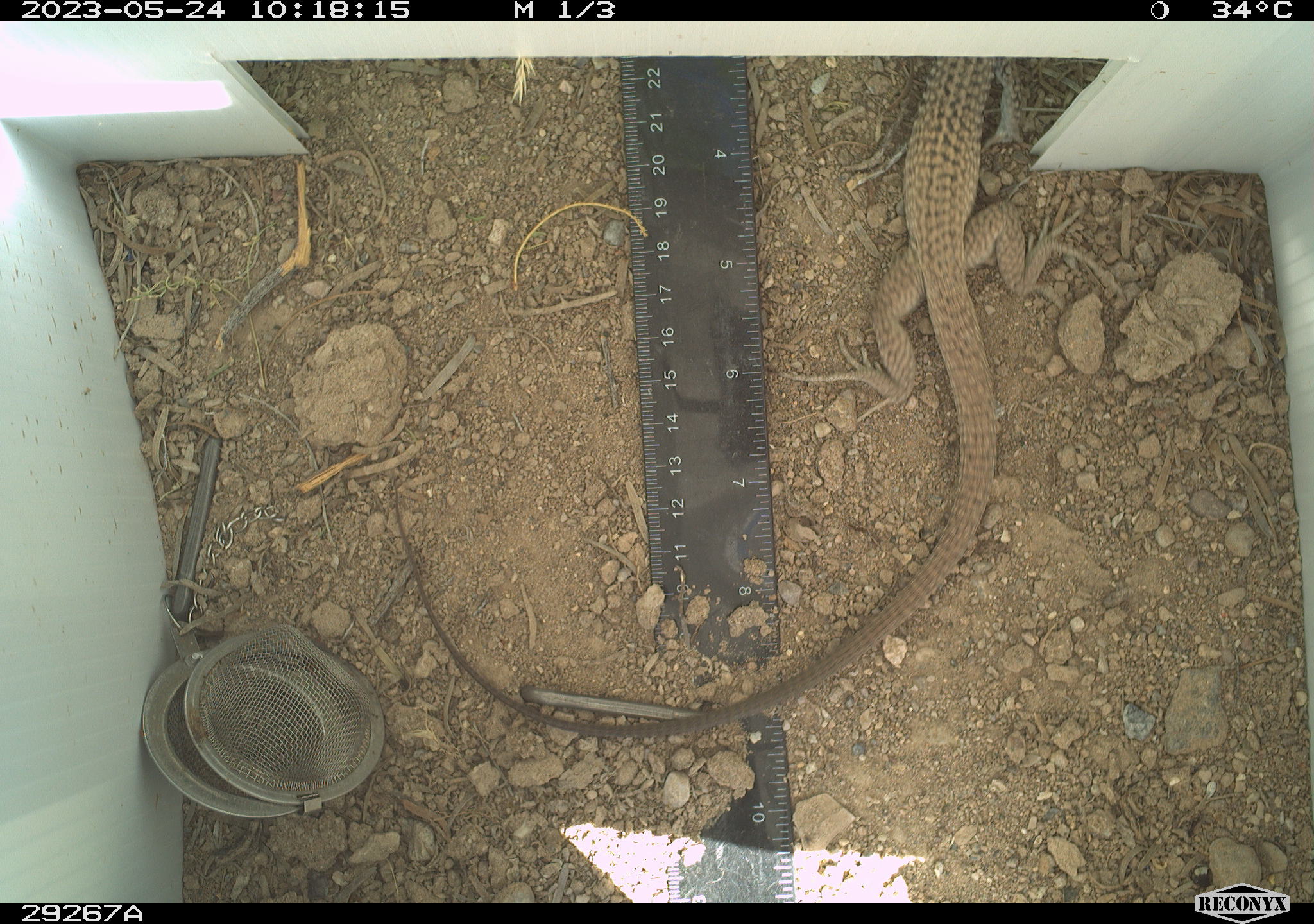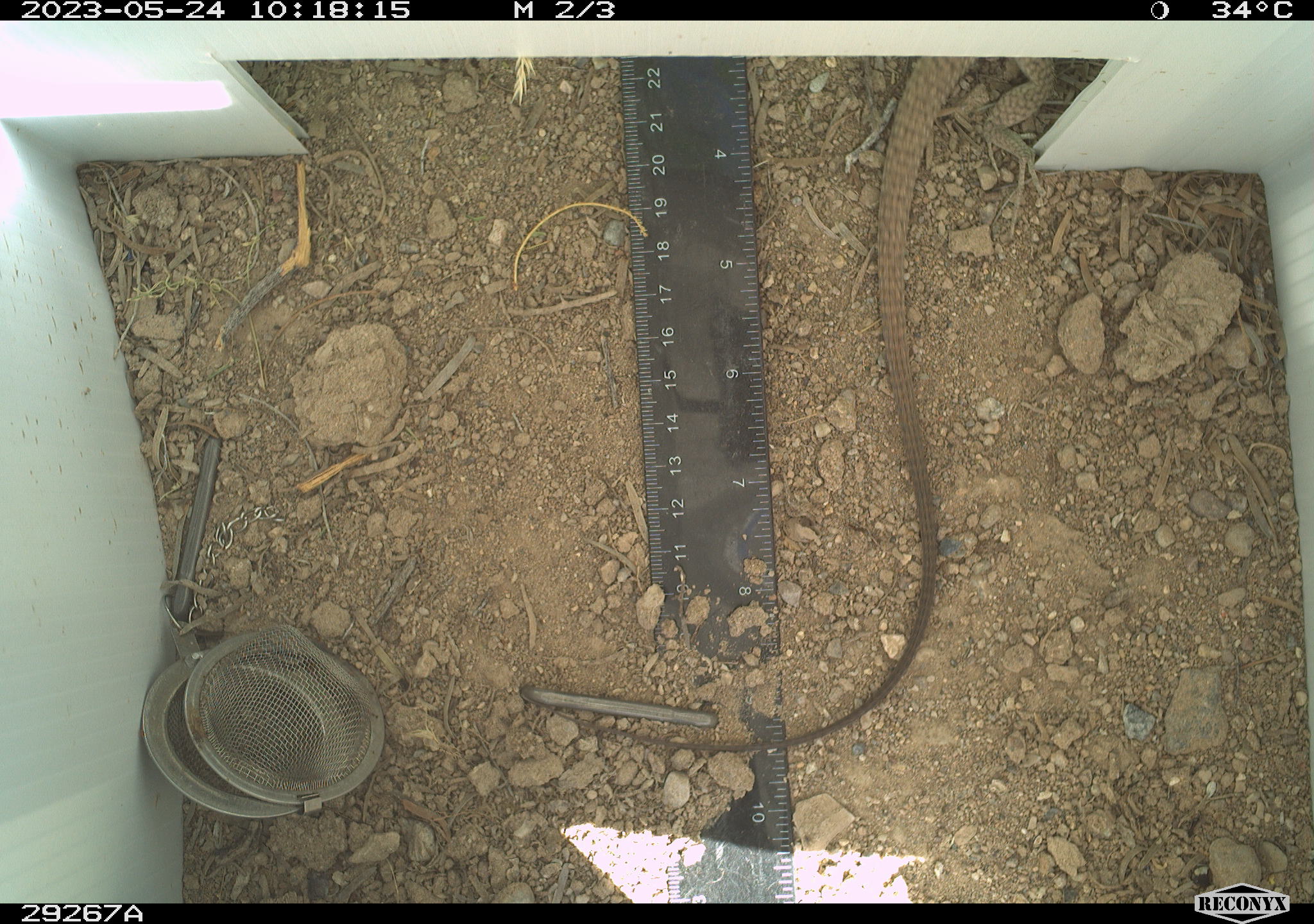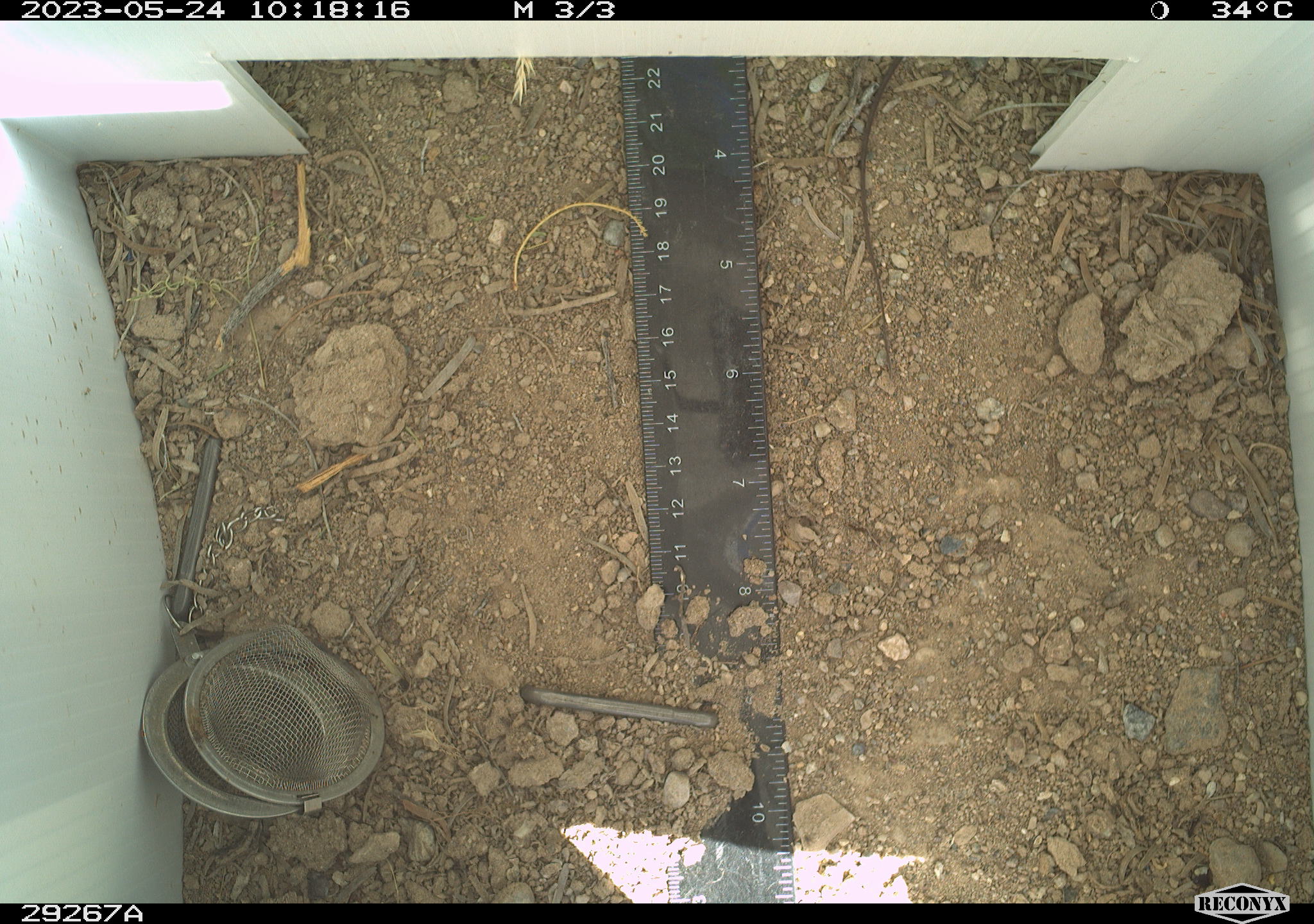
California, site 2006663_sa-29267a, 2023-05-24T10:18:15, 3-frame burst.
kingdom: Animalia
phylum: Chordata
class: Reptilia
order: Squamata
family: Teiidae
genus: Aspidoscelis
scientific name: Aspidoscelis tigris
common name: western whiptail